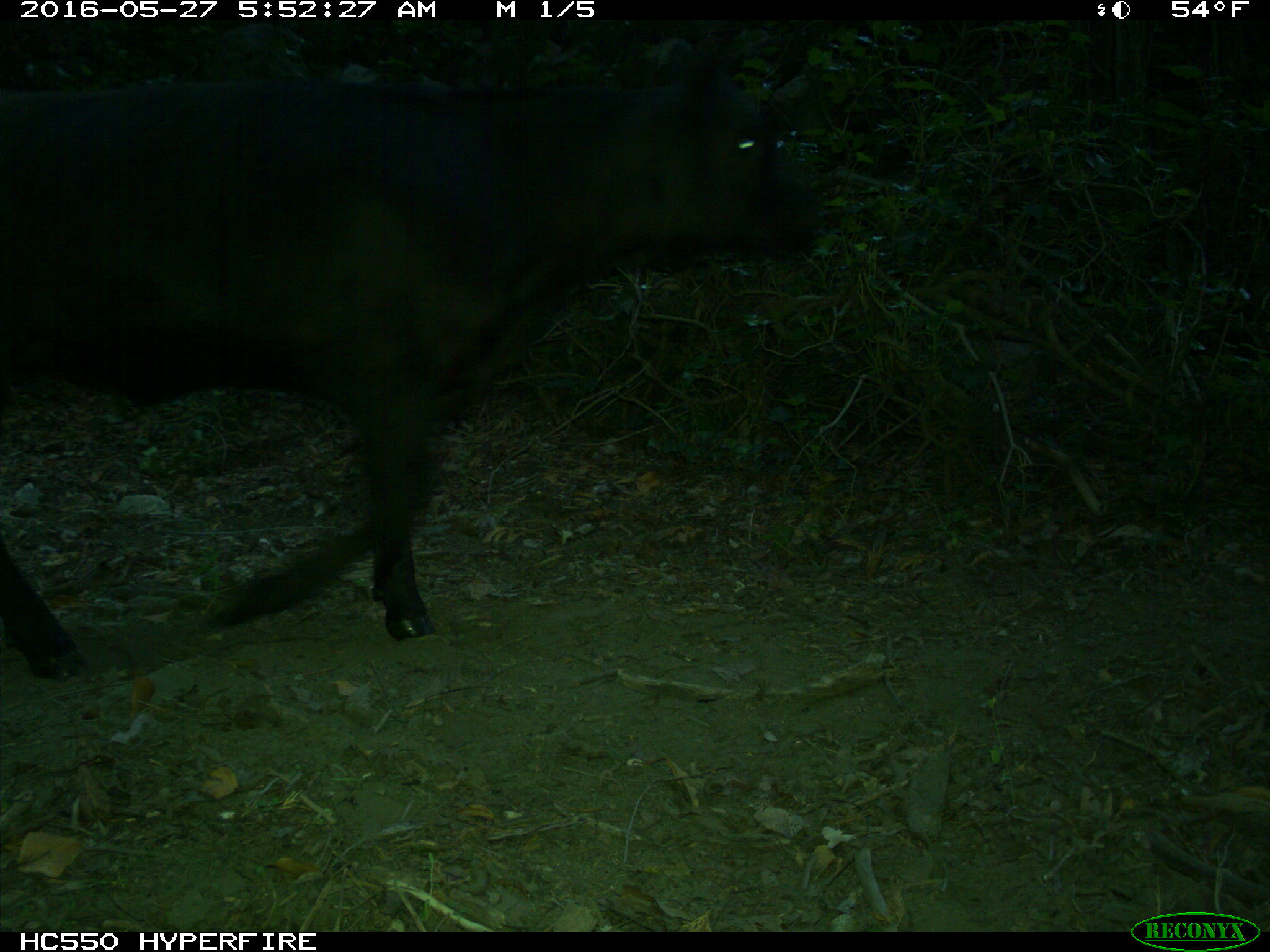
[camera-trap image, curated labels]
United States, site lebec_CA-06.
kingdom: Animalia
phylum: Chordata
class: Mammalia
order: Artiodactyla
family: Bovidae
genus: Bos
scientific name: Bos taurus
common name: domestic cow